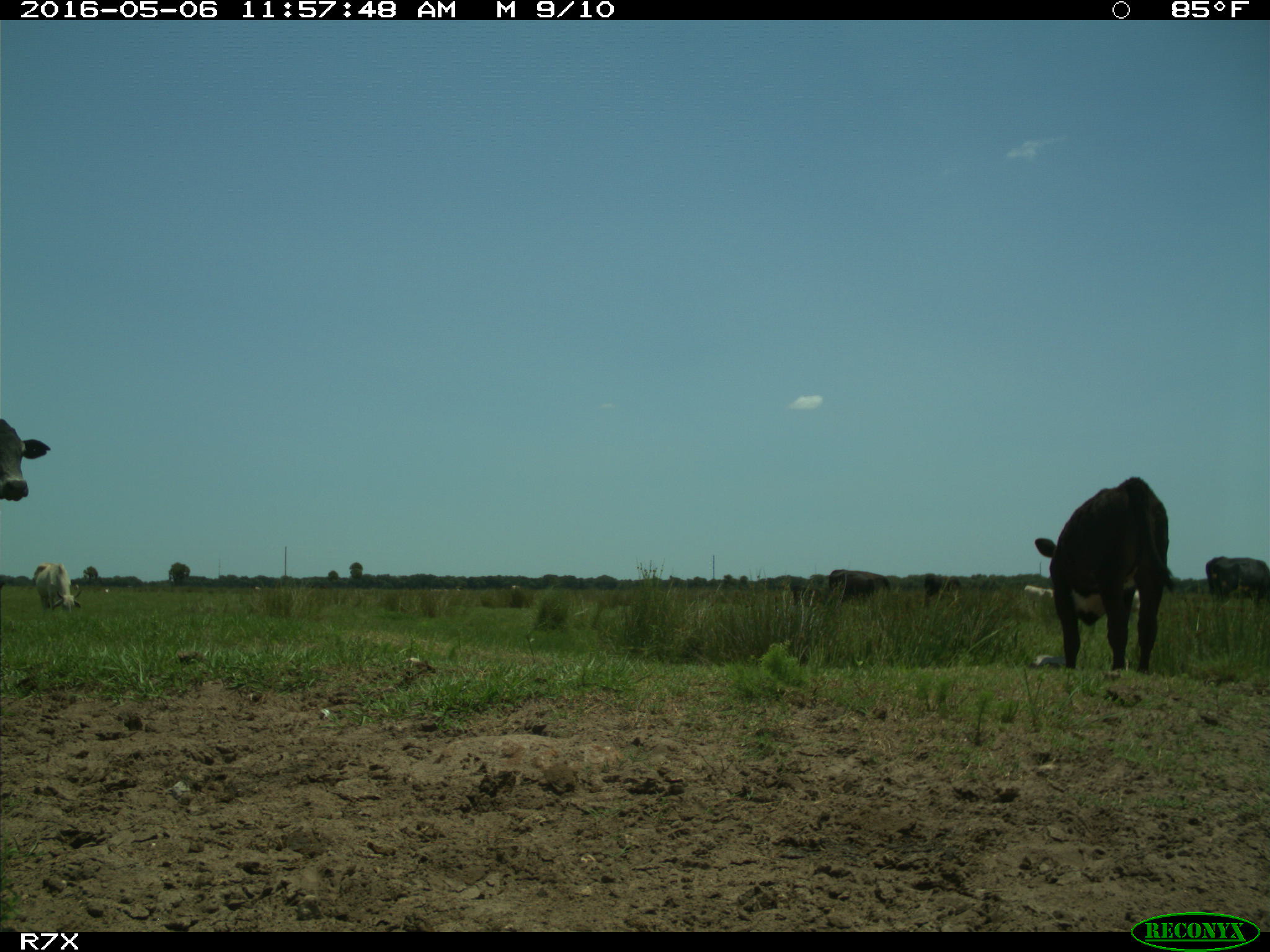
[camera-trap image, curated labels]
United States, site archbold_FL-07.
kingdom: Animalia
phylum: Chordata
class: Mammalia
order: Artiodactyla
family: Bovidae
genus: Bos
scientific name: Bos taurus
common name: domestic cow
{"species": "Bos taurus (domestic cow)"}